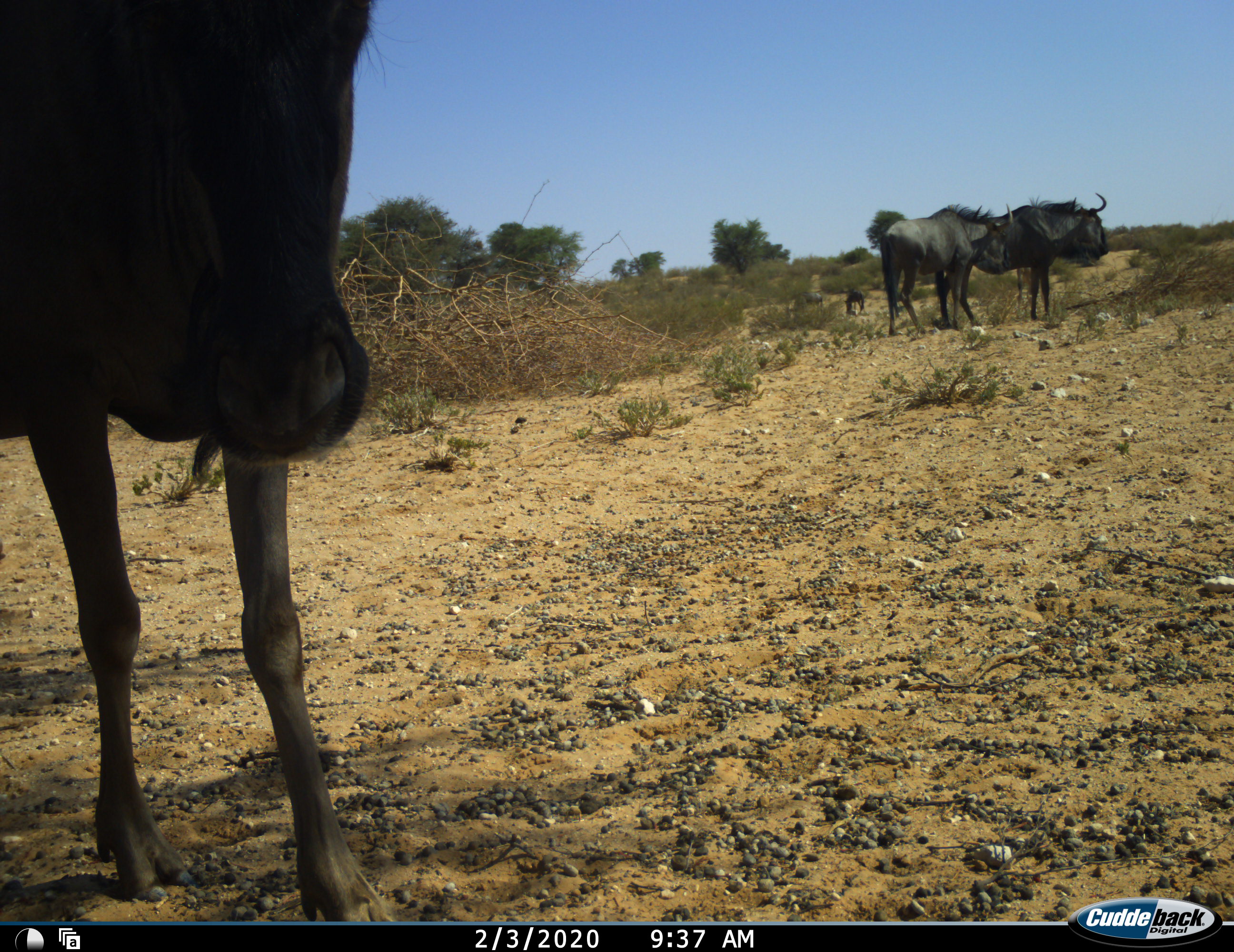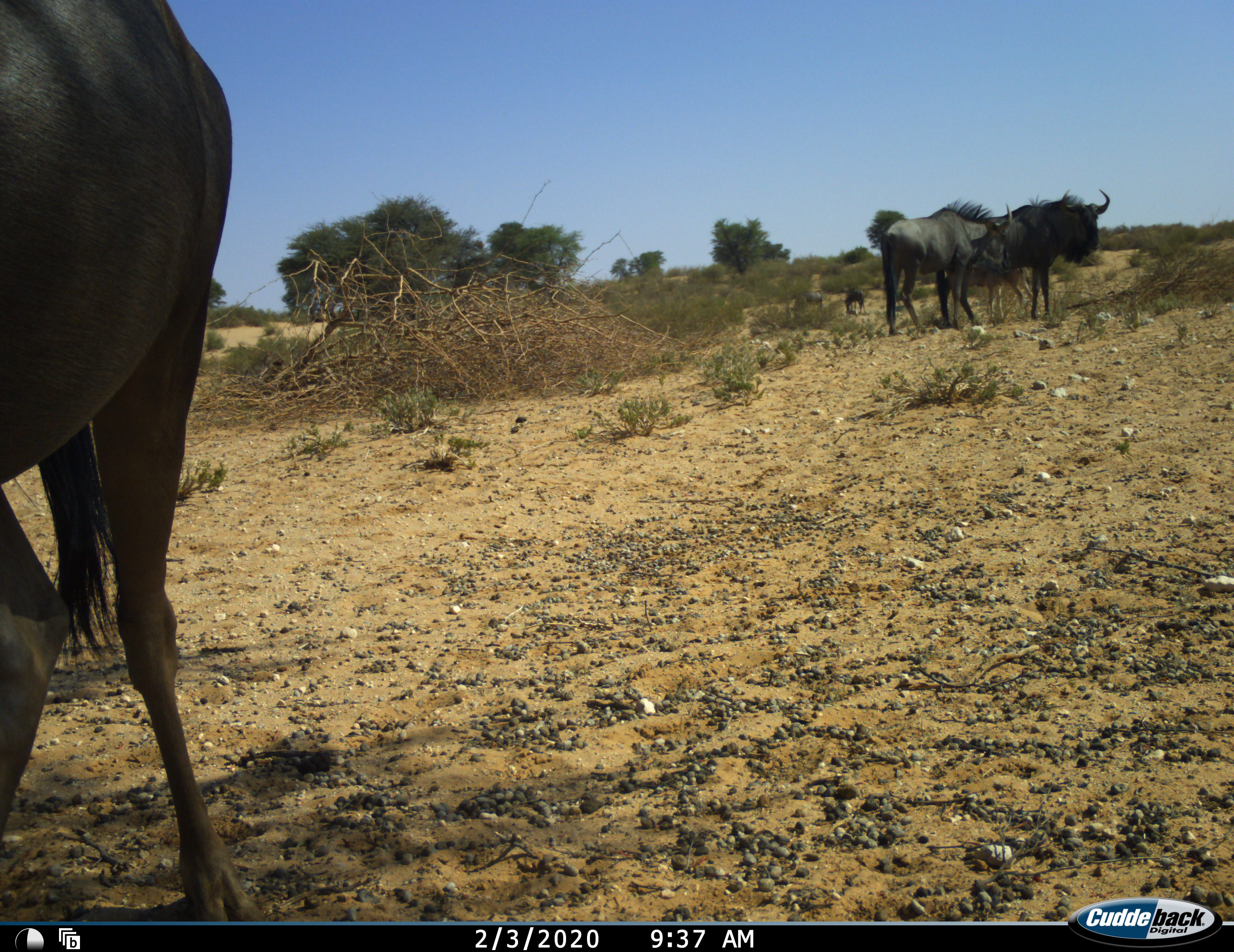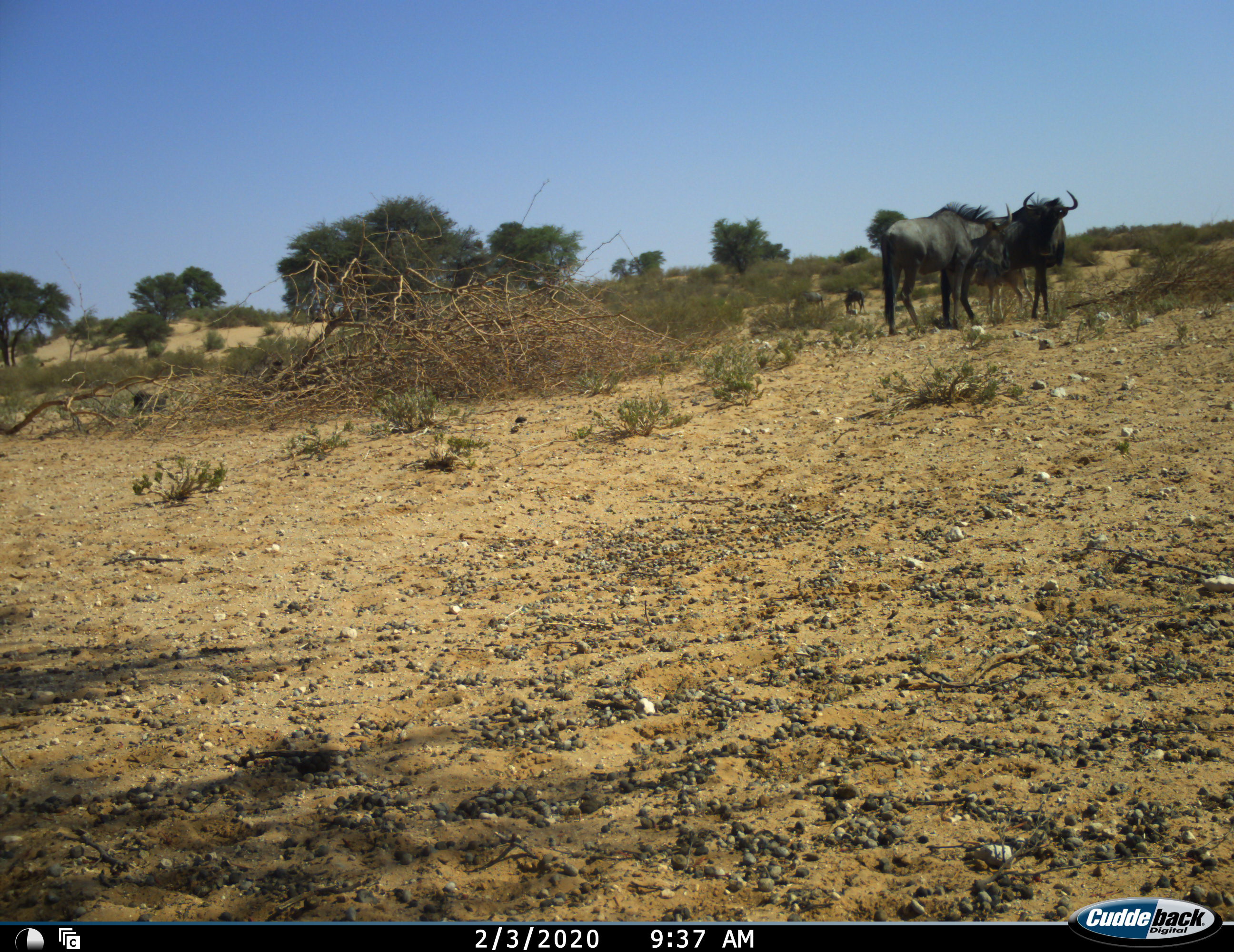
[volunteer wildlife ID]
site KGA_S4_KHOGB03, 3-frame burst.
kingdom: Animalia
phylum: Chordata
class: Mammalia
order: Artiodactyla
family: Bovidae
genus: Connochaetes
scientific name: Connochaetes taurinus taurinus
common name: blue wildebeest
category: wildebeestblue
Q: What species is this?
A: Wildebeestblue (blue wildebeest) (Connochaetes taurinus taurinus).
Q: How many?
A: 5.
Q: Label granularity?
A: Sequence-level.